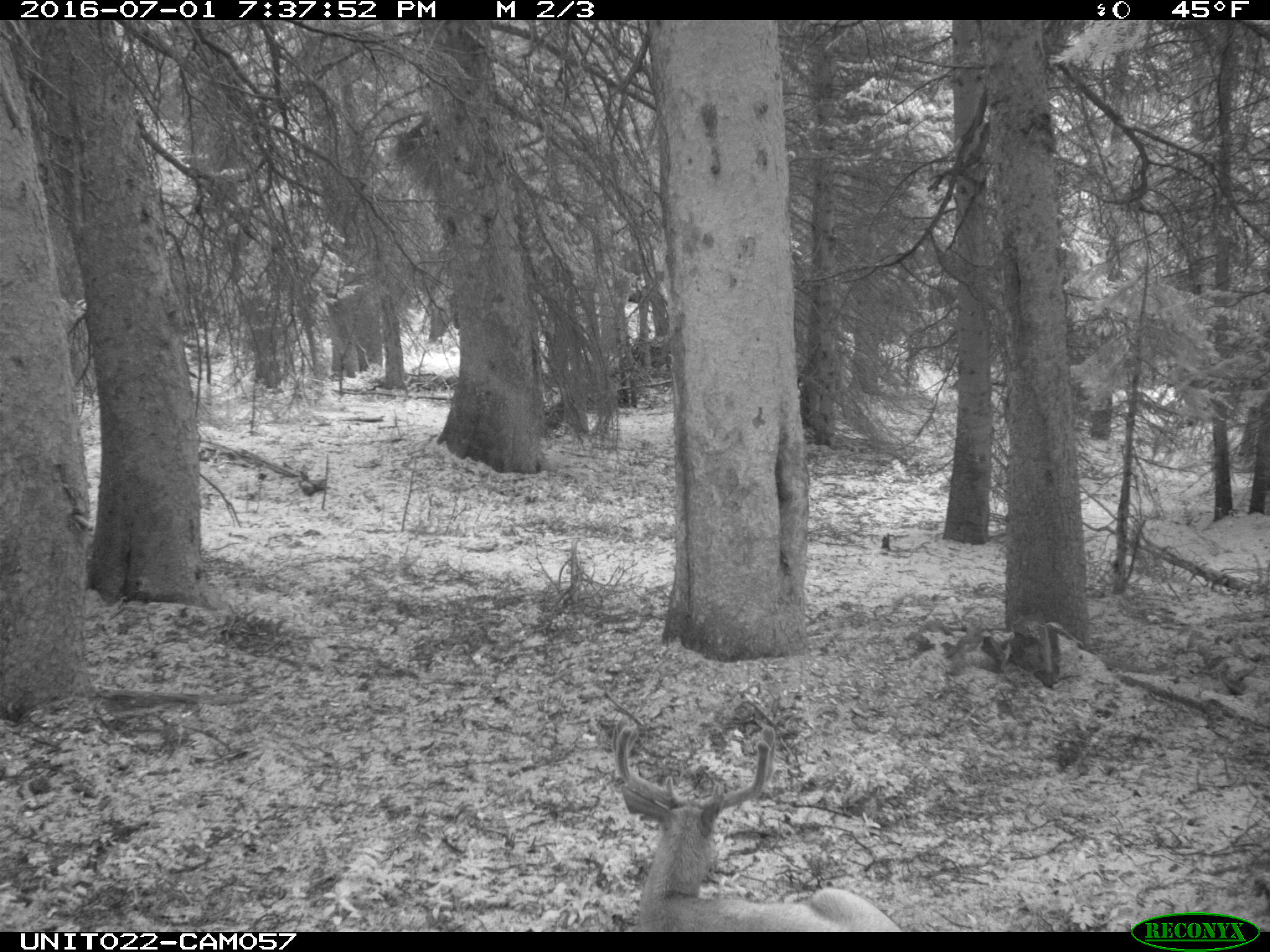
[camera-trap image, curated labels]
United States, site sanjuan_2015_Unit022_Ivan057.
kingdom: Animalia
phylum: Chordata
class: Mammalia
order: Artiodactyla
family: Cervidae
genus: Odocoileus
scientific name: Odocoileus hemionus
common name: mule deer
Odocoileus hemionus (mule deer).